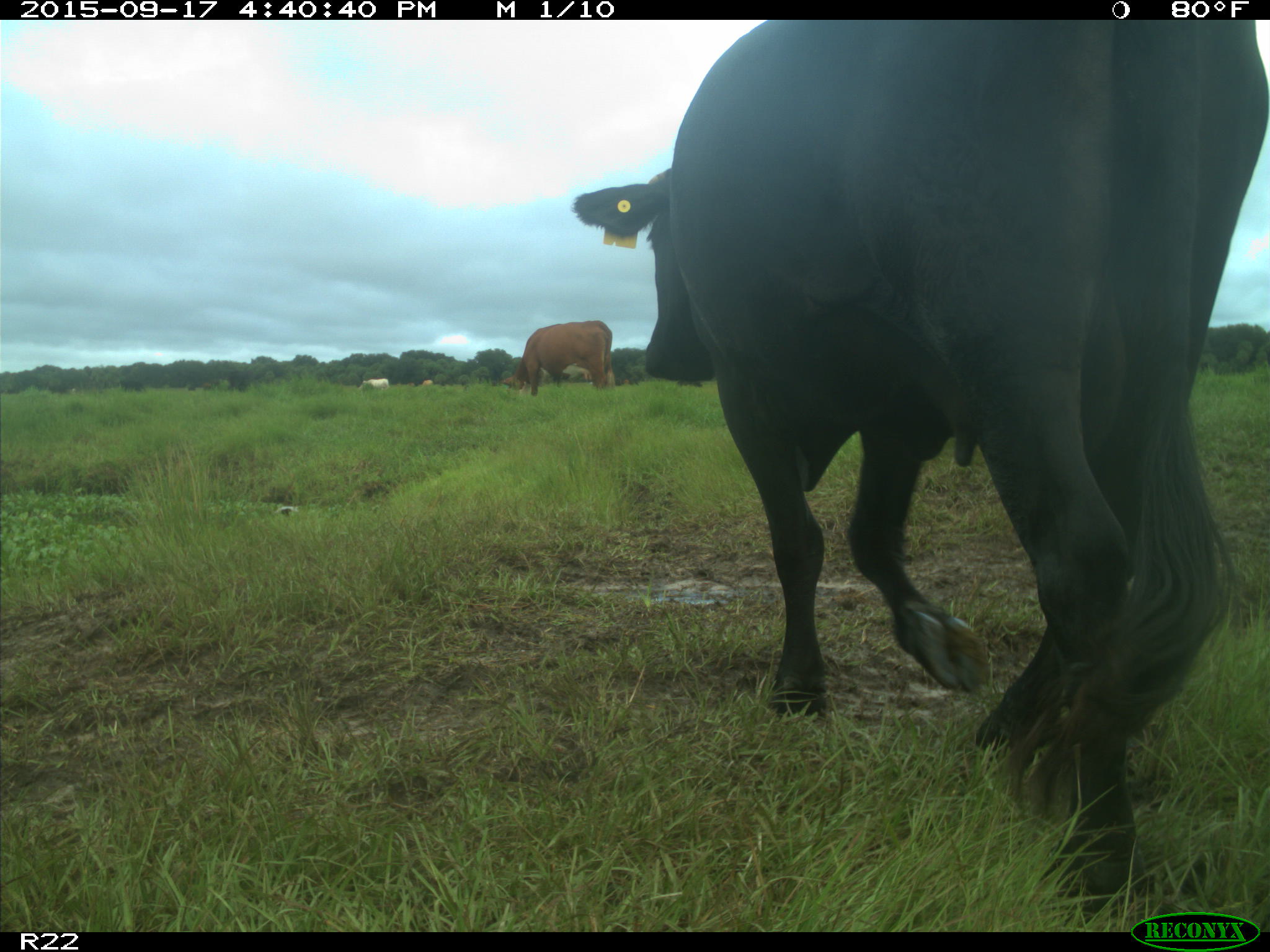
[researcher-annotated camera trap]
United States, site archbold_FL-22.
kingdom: Animalia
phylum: Chordata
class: Mammalia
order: Artiodactyla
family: Bovidae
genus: Bos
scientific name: Bos taurus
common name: domestic cow